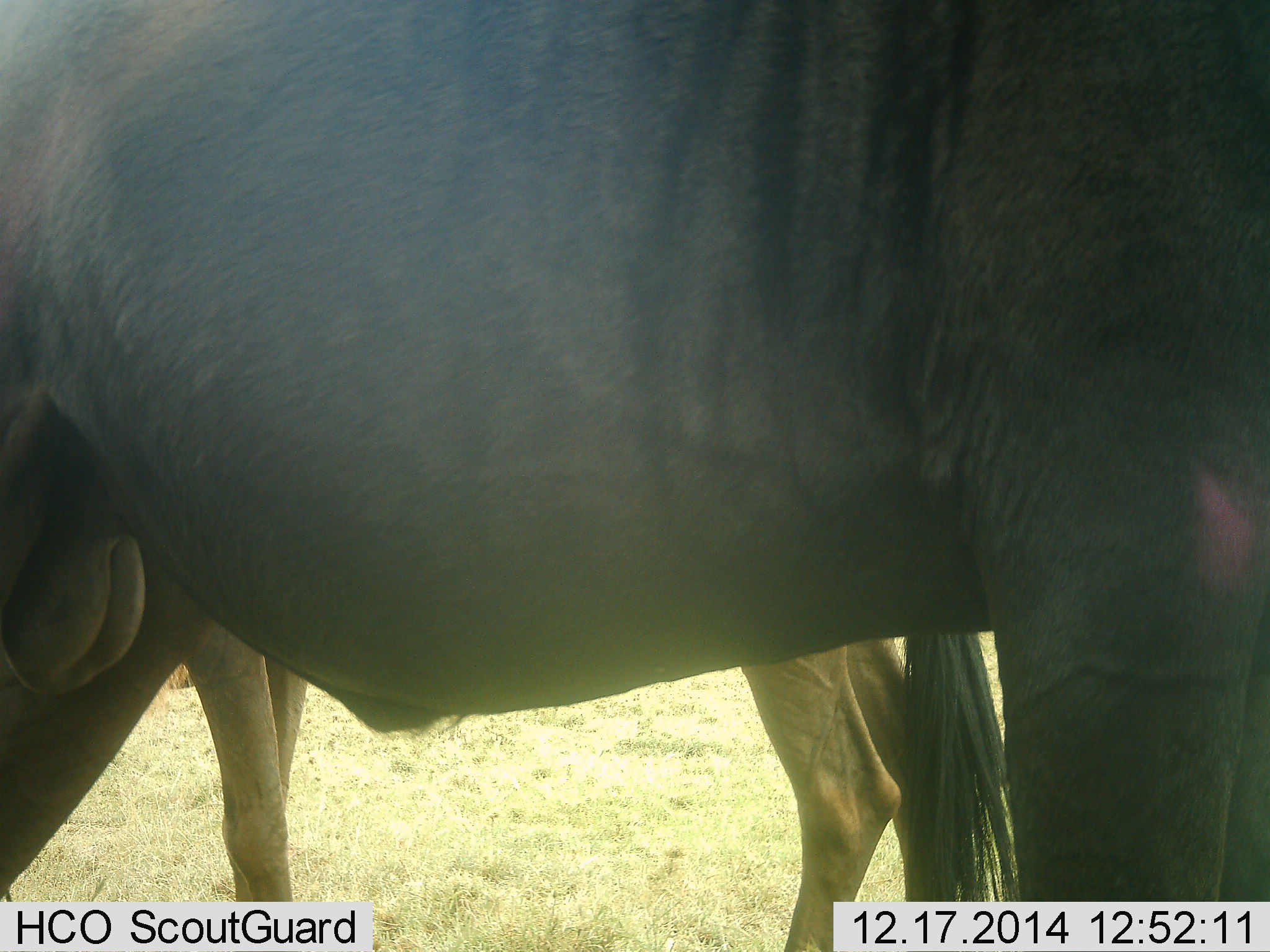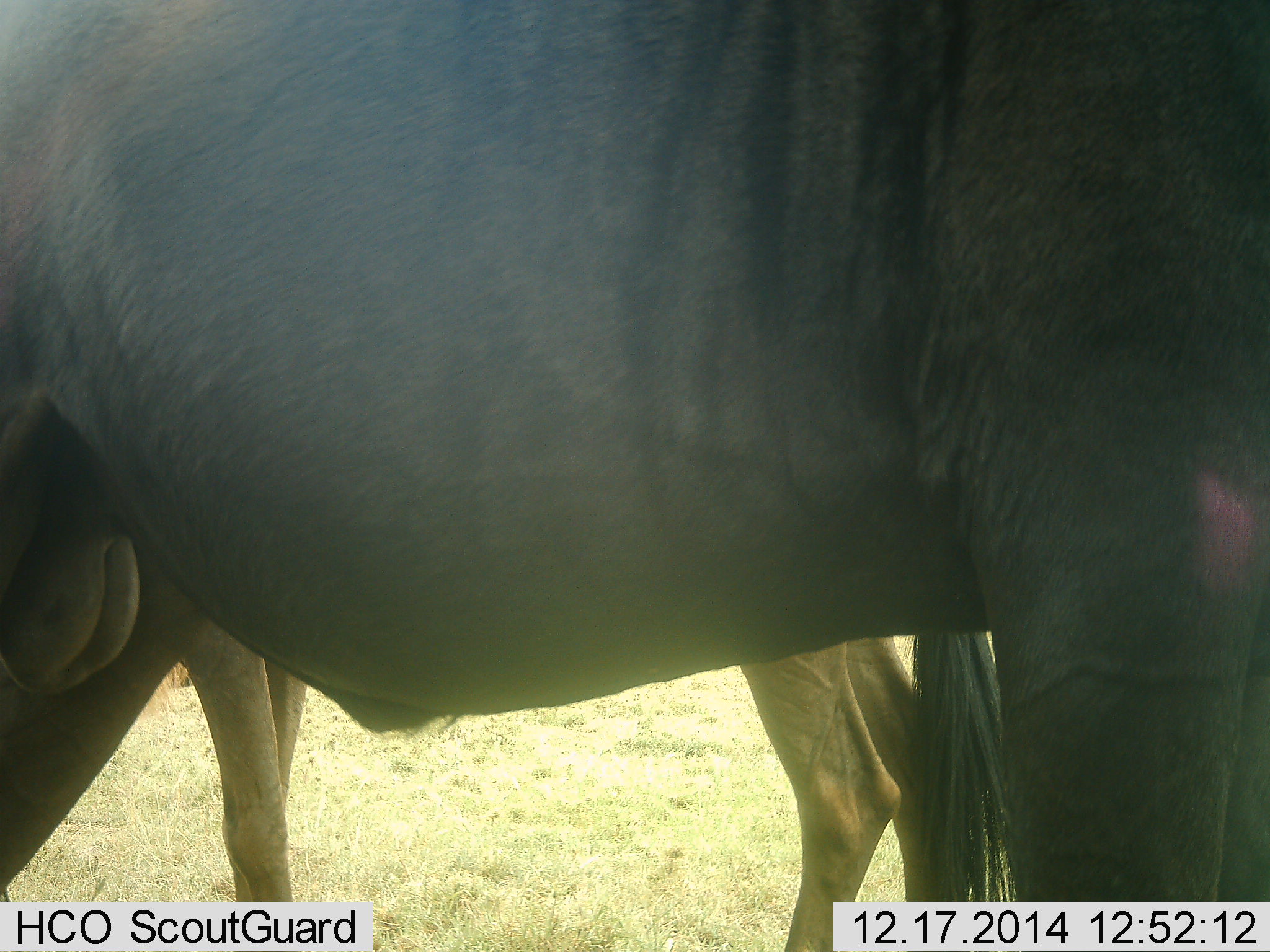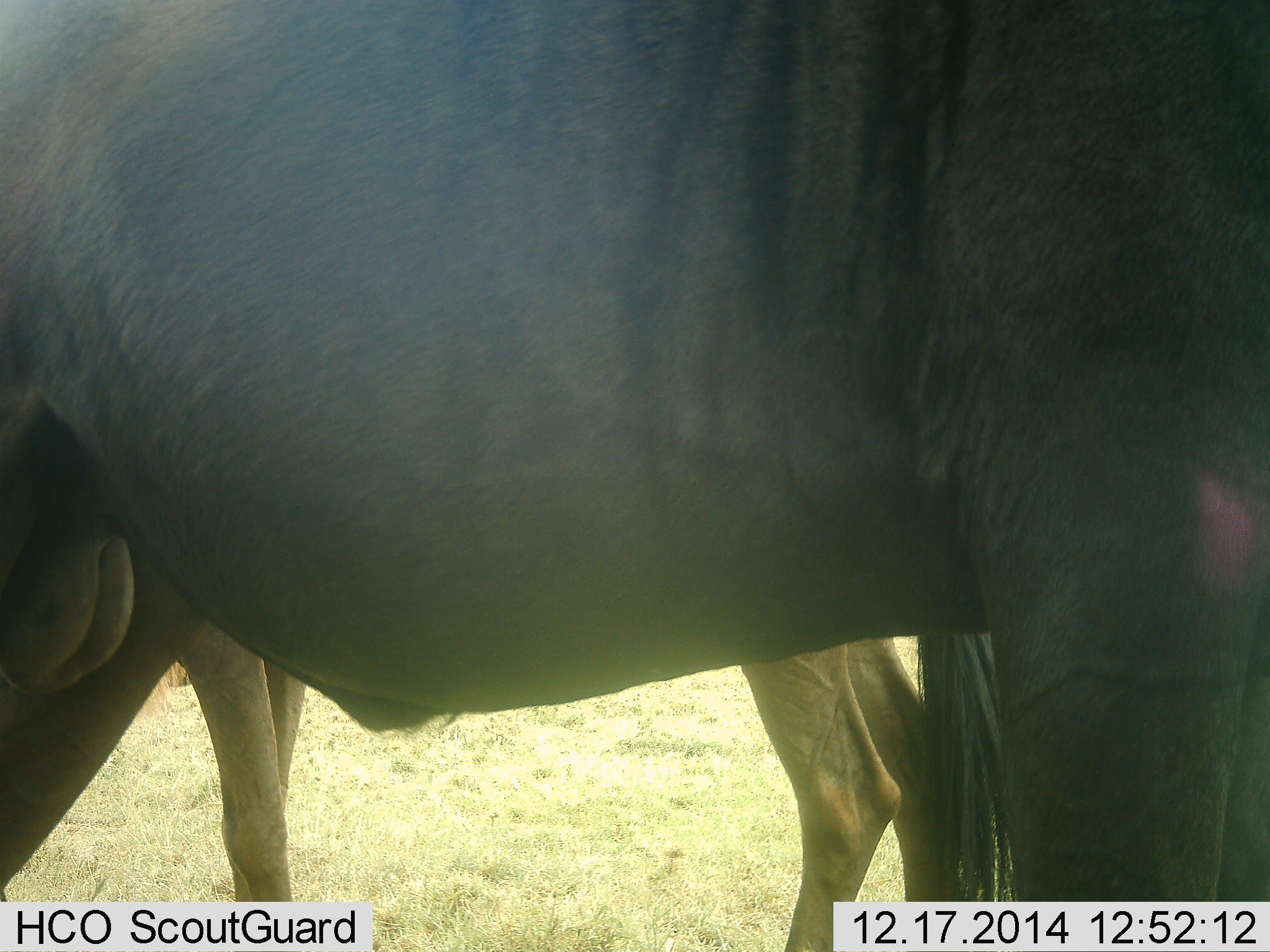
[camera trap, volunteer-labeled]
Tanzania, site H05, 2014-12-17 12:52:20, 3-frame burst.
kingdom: Animalia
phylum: Chordata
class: Mammalia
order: Artiodactyla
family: Bovidae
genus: Connochaetes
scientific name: Connochaetes taurinus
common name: blue wildebeest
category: wildebeest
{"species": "wildebeest (blue wildebeest) (Connochaetes taurinus)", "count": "2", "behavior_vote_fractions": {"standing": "100%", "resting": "0%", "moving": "0%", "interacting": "0%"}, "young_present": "20%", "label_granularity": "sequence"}